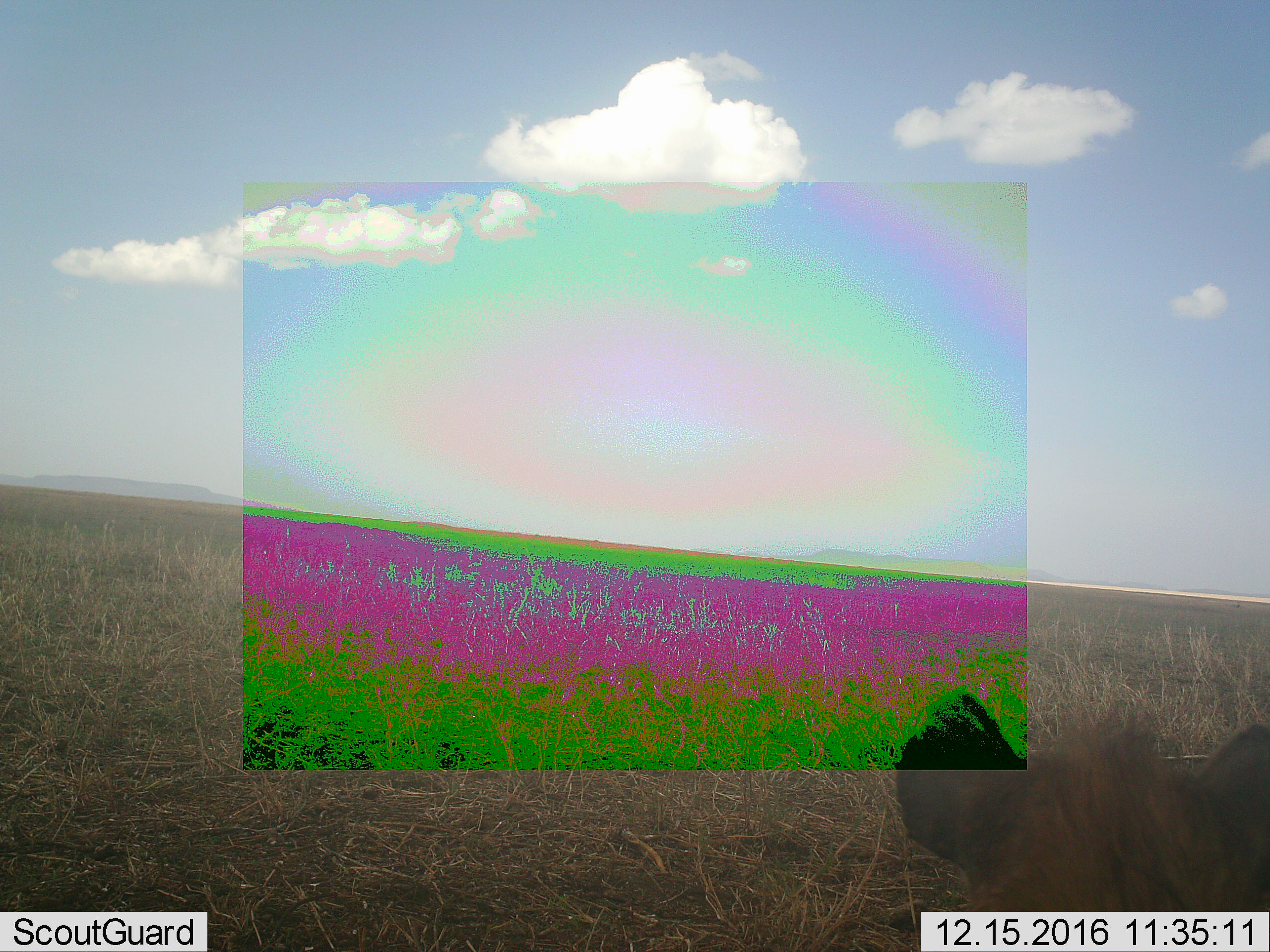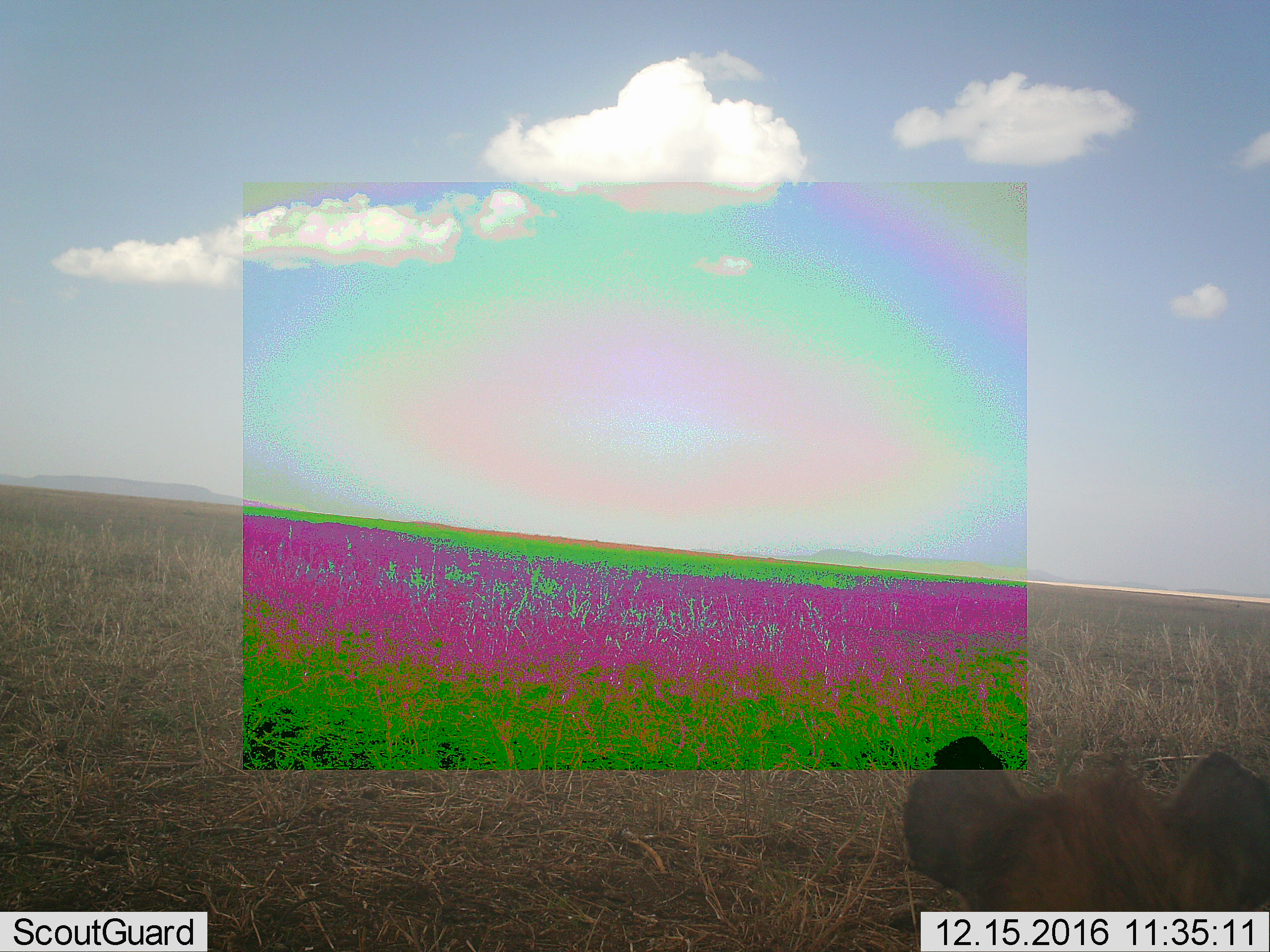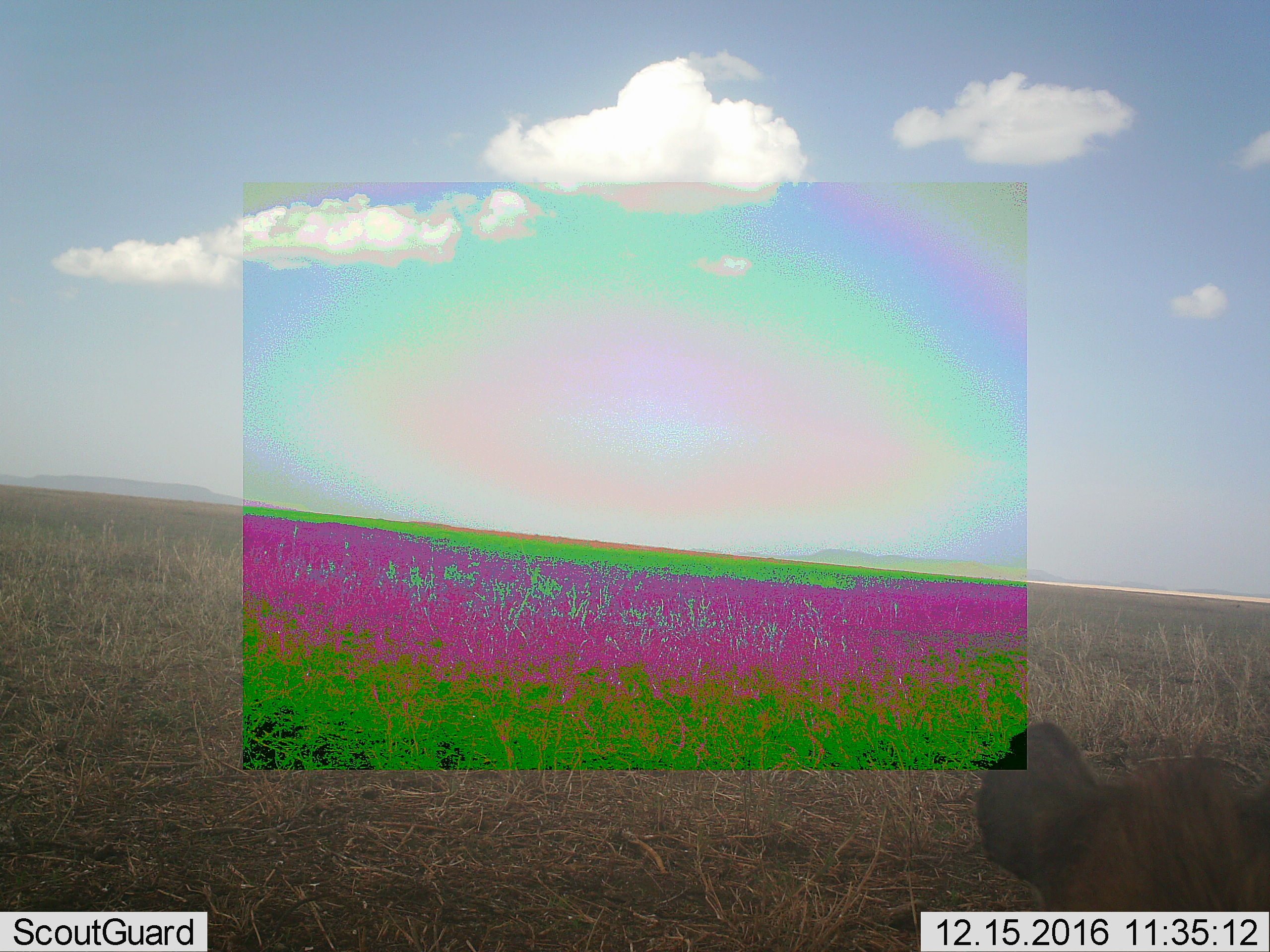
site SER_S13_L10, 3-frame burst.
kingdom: Animalia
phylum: Chordata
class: Mammalia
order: Carnivora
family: Hyaenidae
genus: Crocuta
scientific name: Crocuta crocuta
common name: spotted hyena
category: hyenaspotted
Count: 1.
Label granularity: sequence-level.